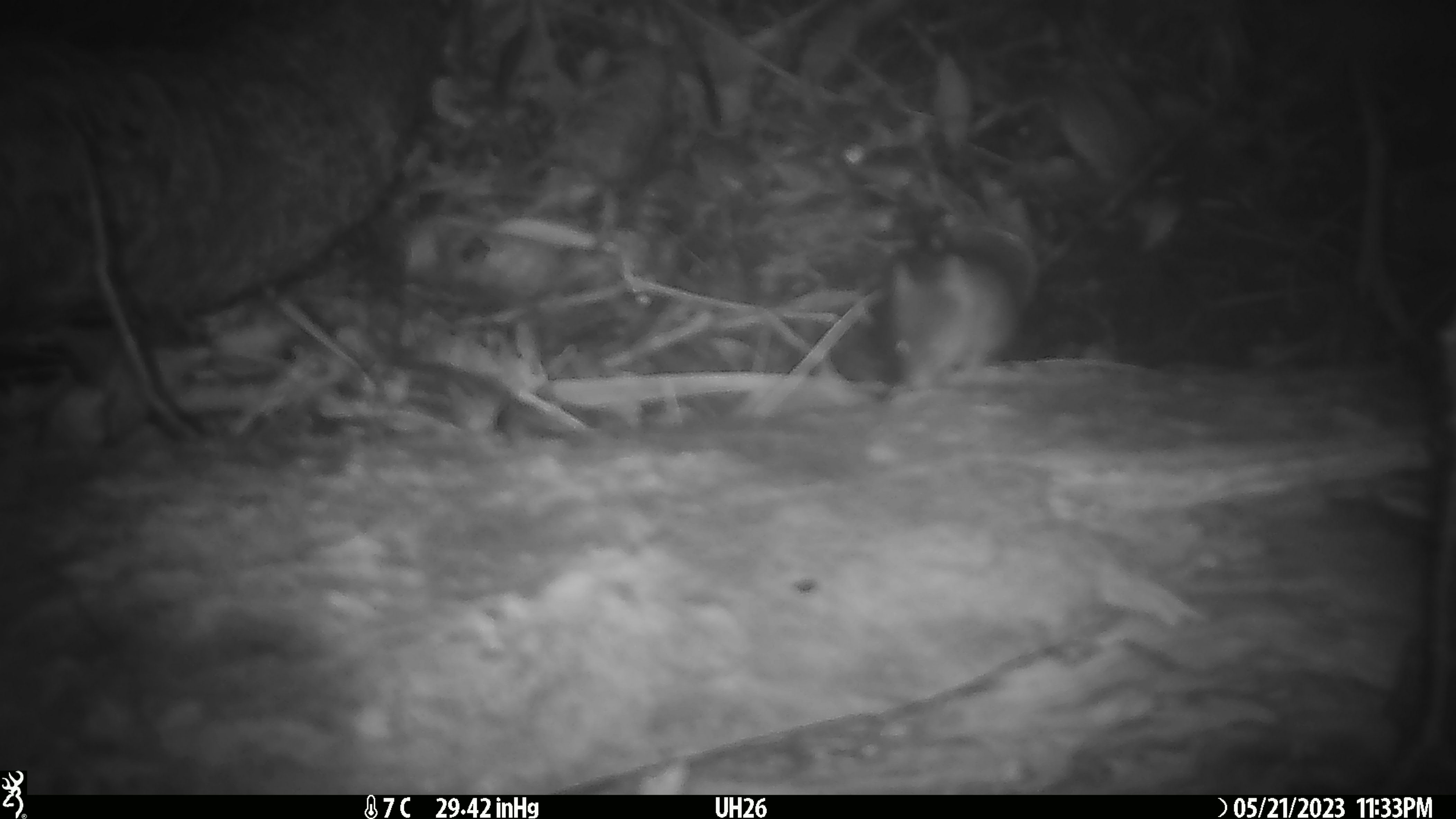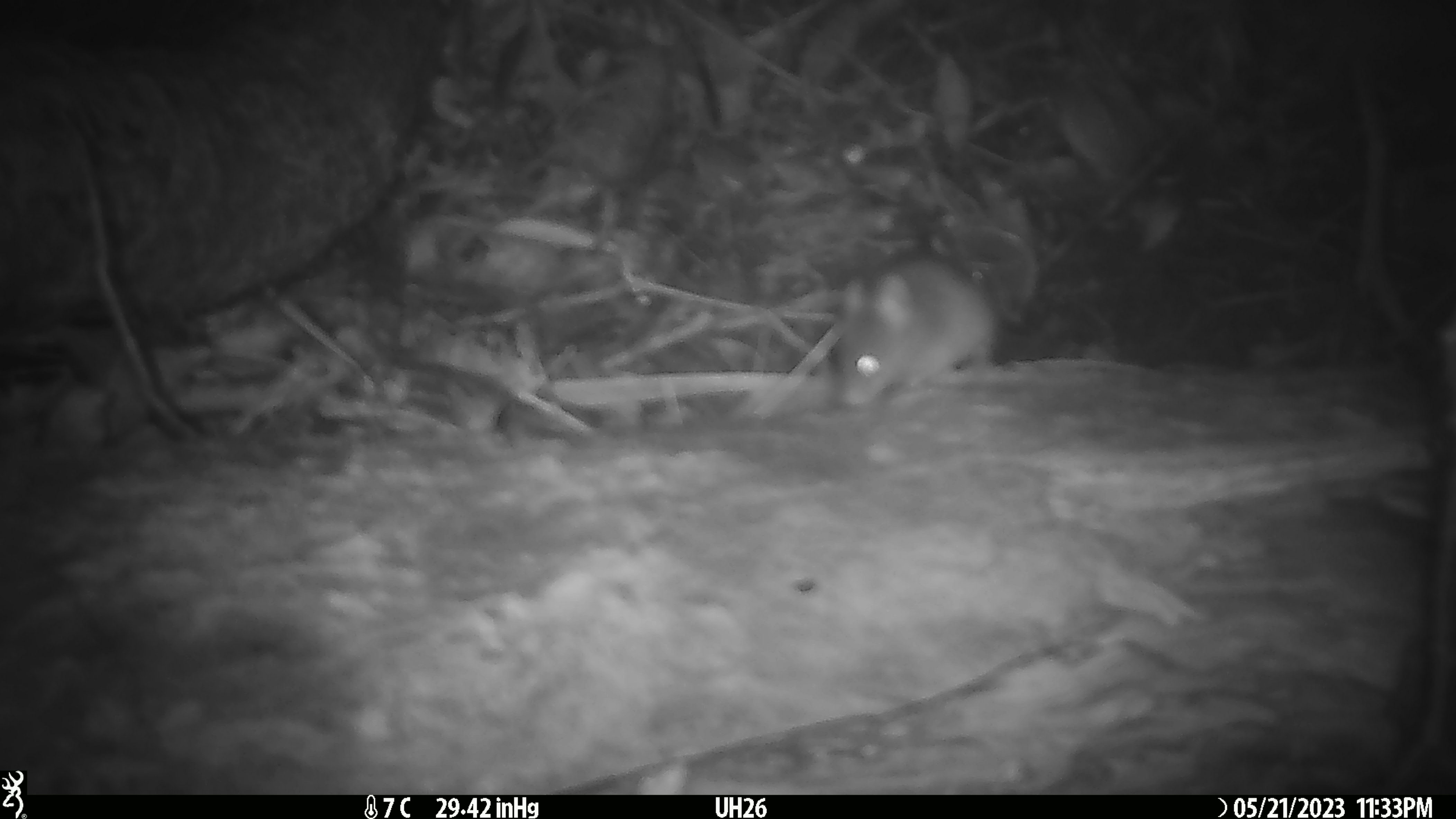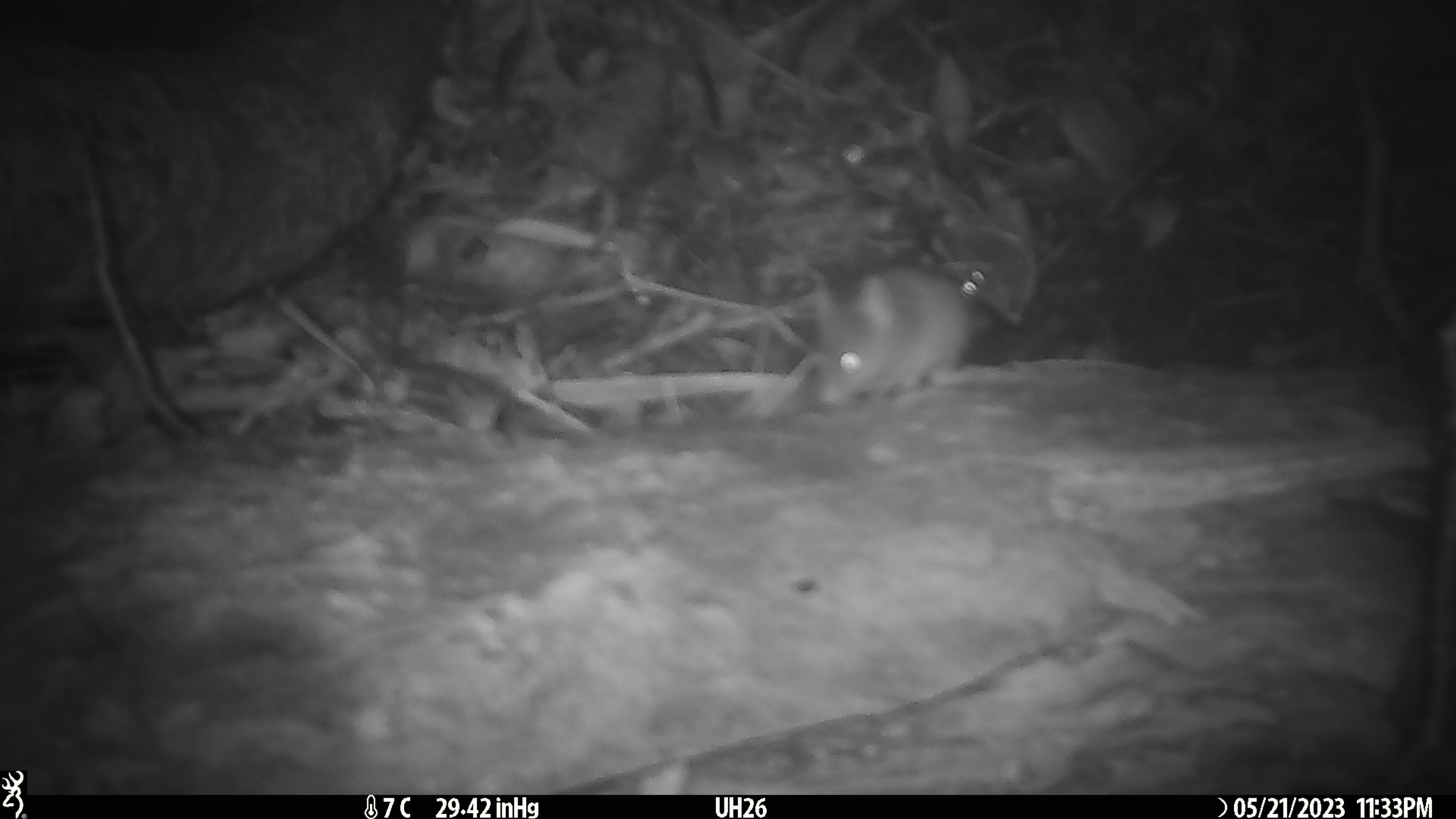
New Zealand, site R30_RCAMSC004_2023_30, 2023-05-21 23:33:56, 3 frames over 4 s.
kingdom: Animalia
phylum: Chordata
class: Mammalia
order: Rodentia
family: Muridae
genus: Mus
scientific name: Mus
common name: mouse